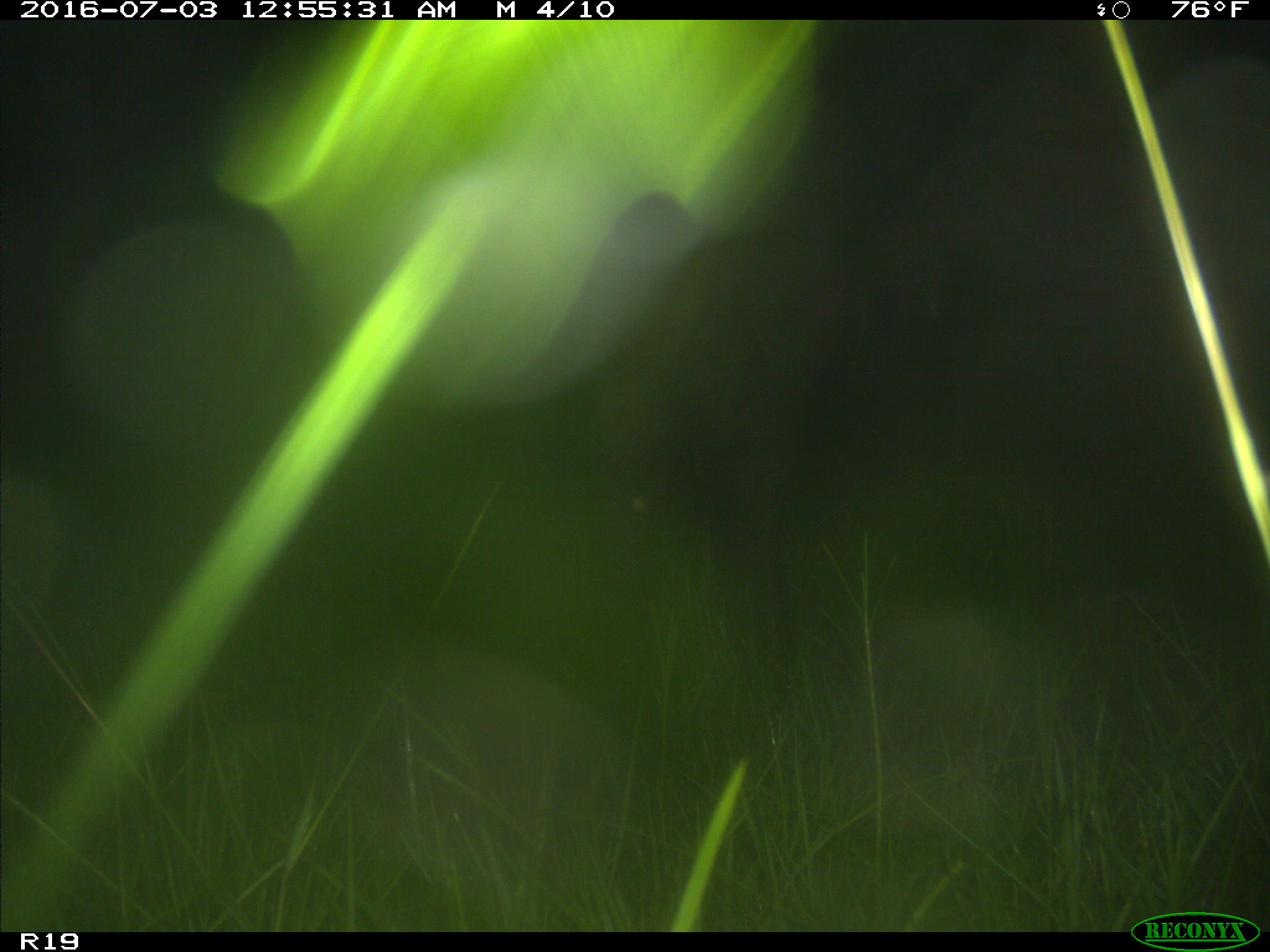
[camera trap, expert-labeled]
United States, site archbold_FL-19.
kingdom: Animalia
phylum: Chordata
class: Mammalia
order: Artiodactyla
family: Bovidae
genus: Bos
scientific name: Bos taurus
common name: domestic cow